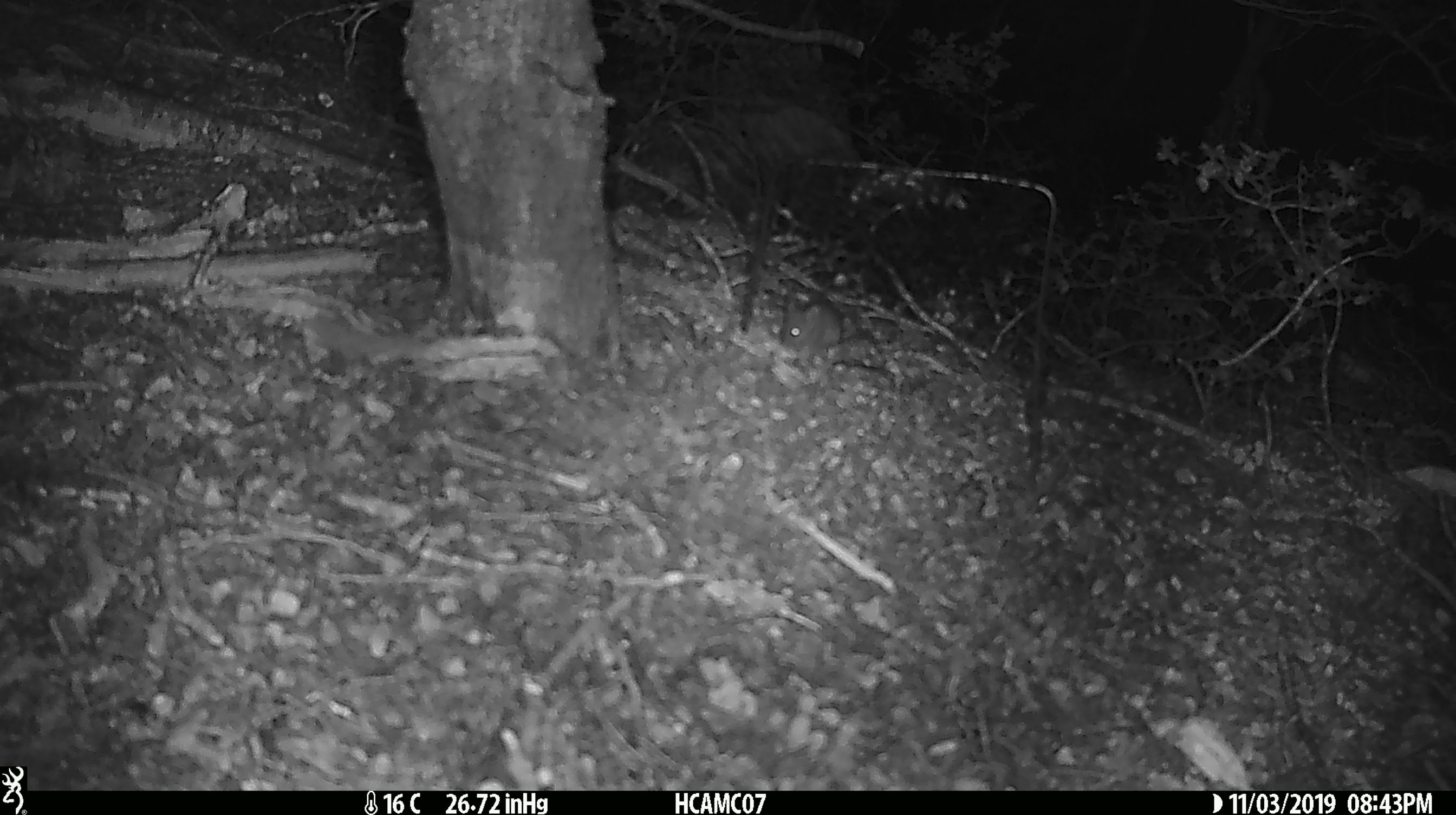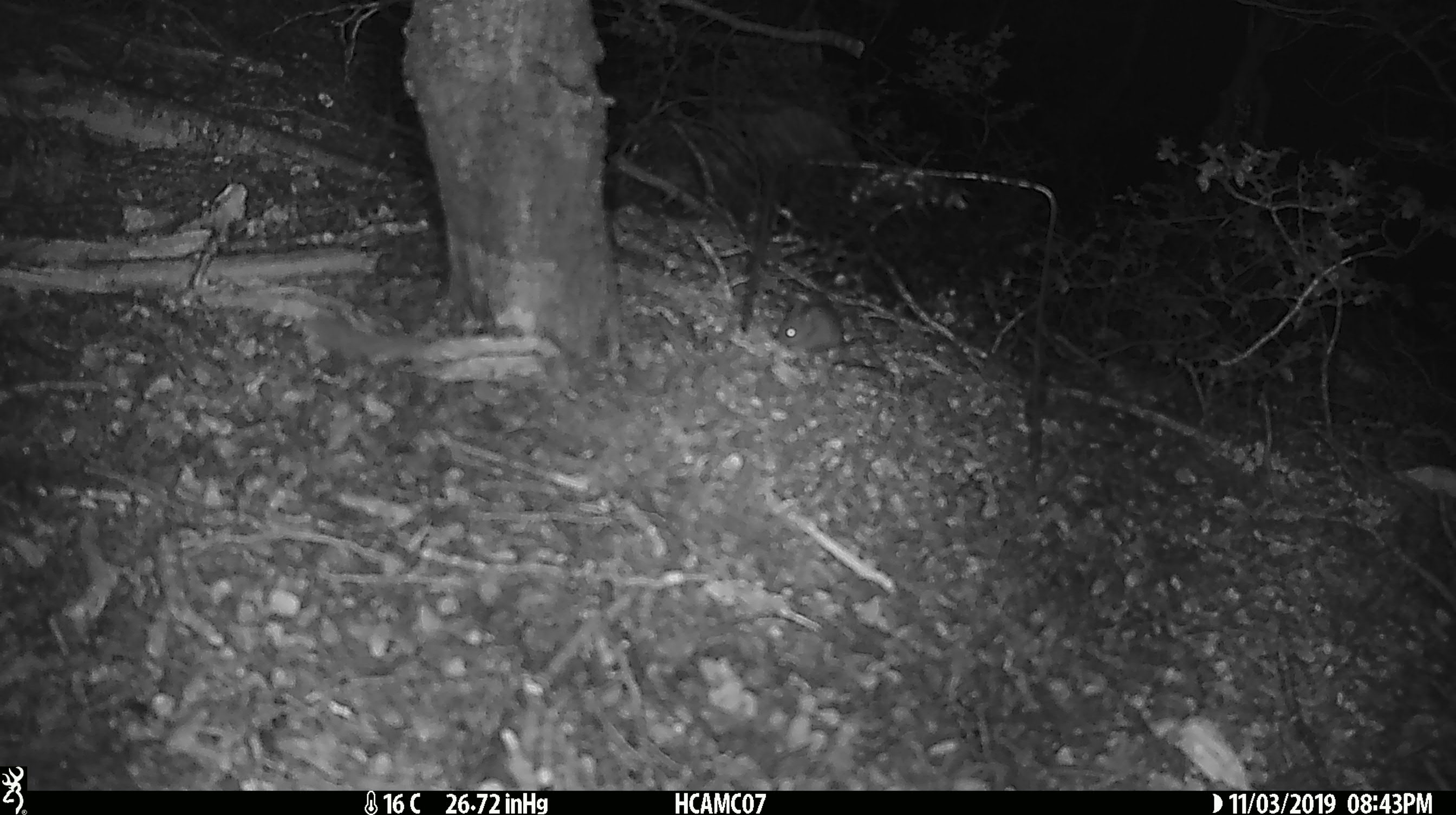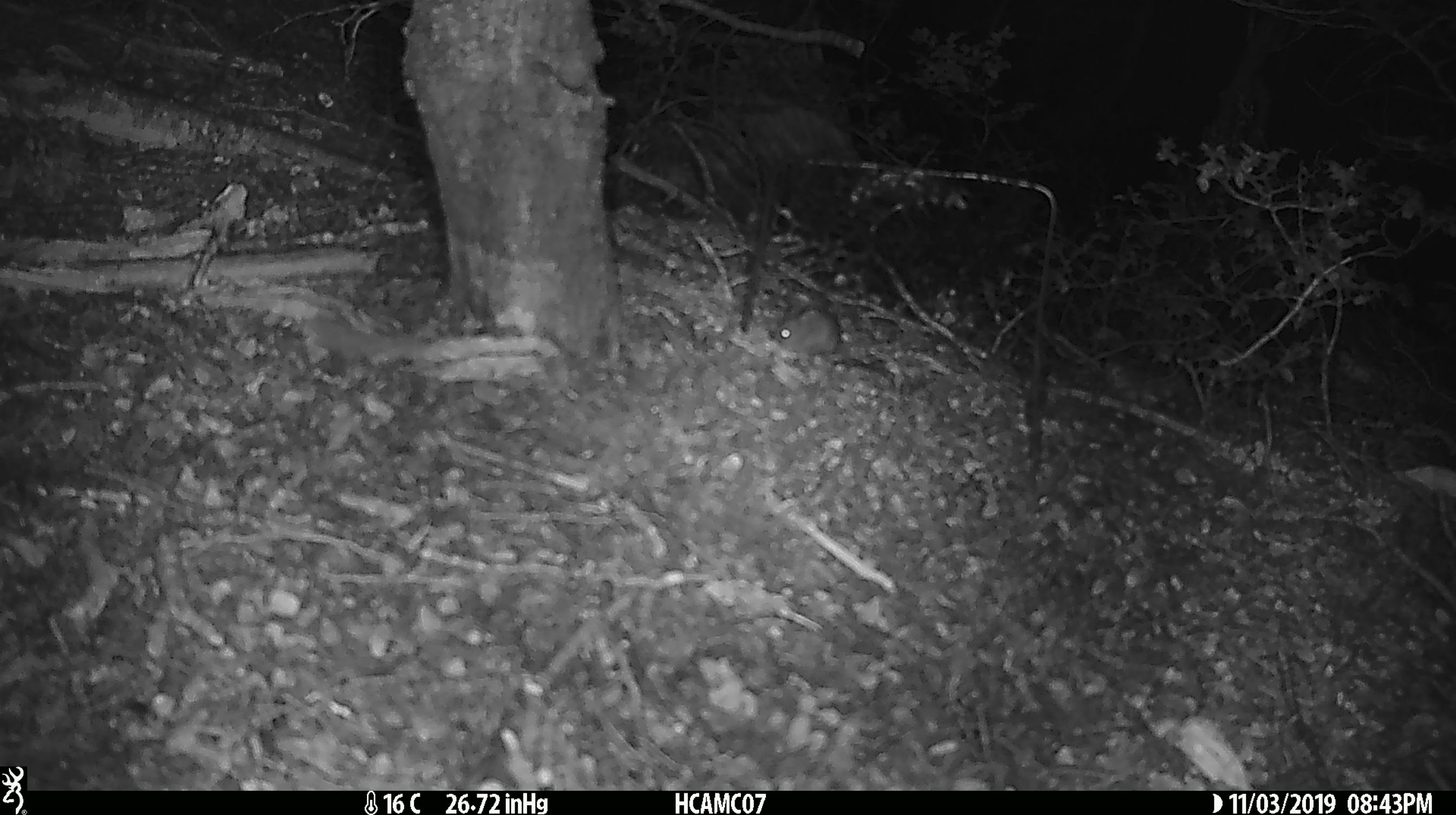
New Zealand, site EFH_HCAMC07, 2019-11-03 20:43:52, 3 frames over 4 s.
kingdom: Animalia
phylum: Chordata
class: Mammalia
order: Rodentia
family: Muridae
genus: Mus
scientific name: Mus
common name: mouse